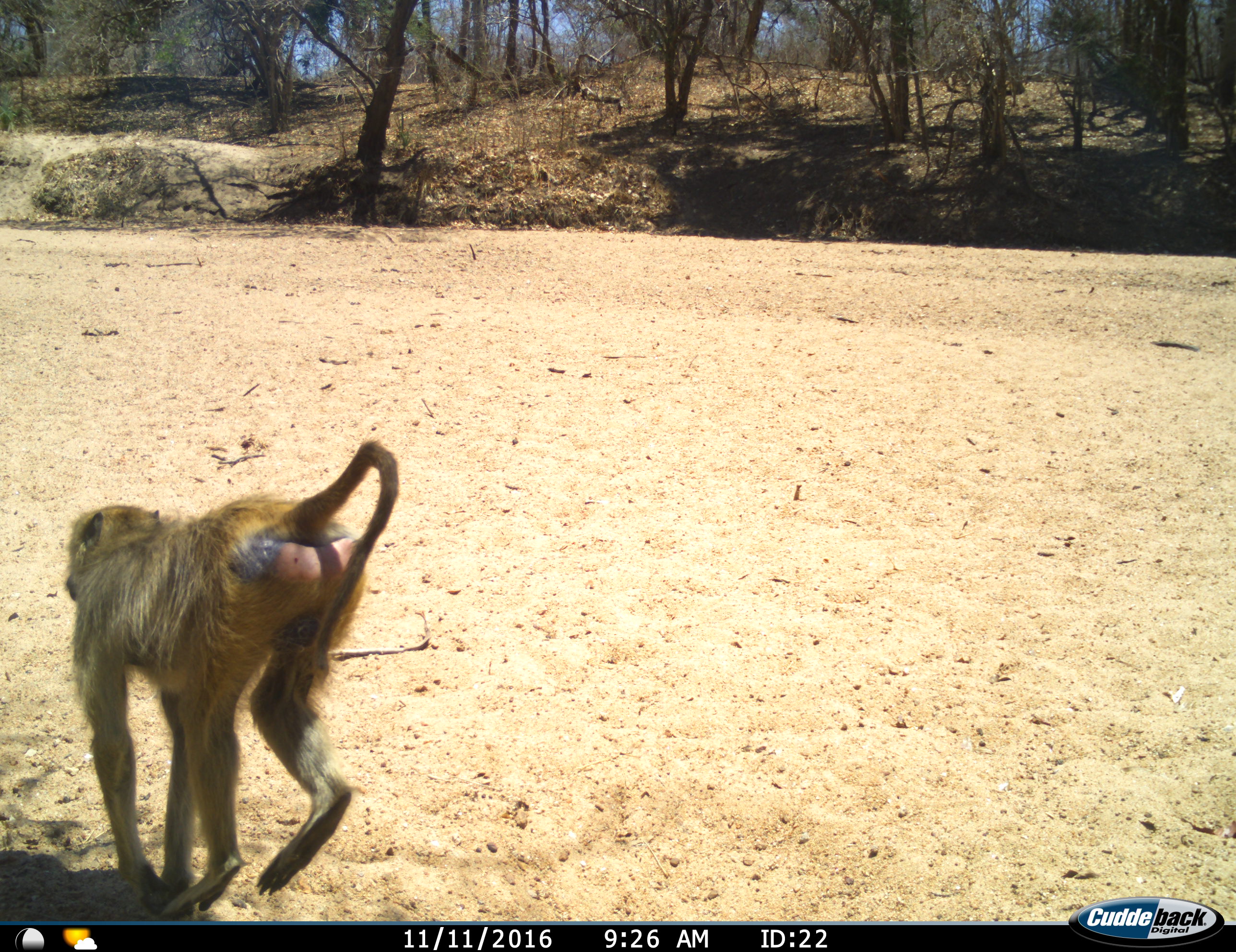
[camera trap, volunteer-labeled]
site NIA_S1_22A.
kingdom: Animalia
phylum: Chordata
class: Mammalia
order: Primates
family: Cercopithecidae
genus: Papio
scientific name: Papio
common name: baboon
Baboon (Papio), count 1. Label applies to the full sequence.